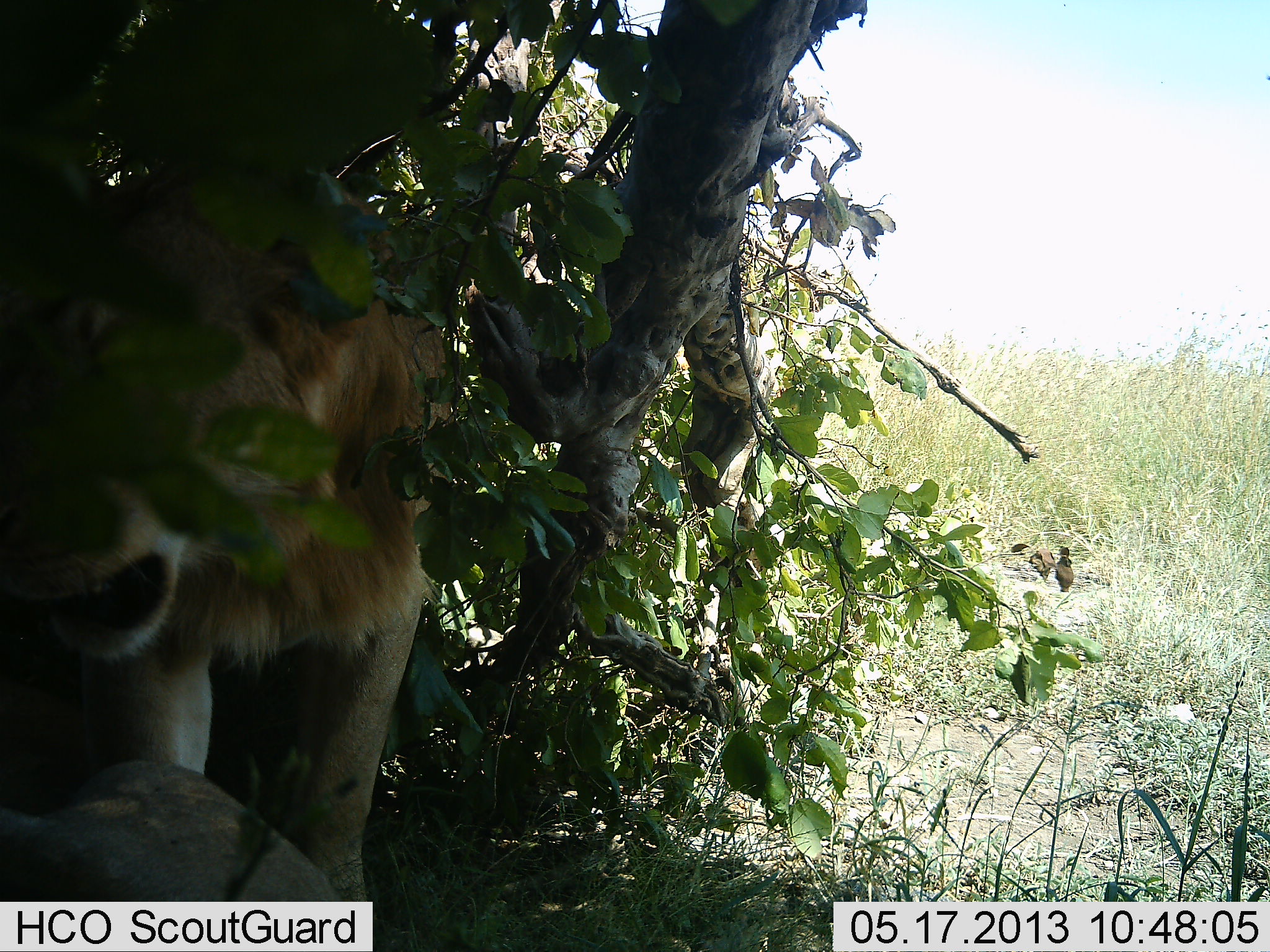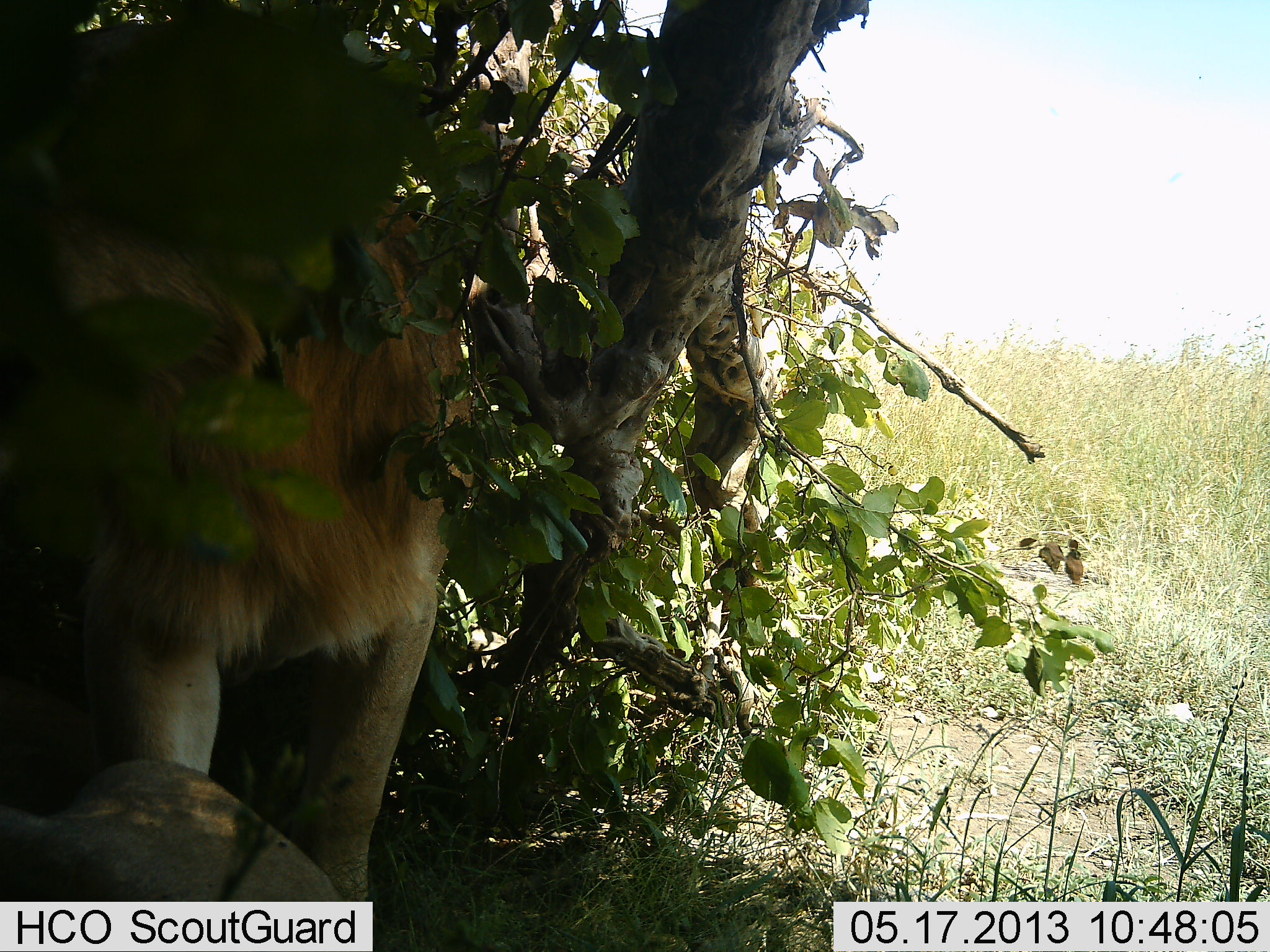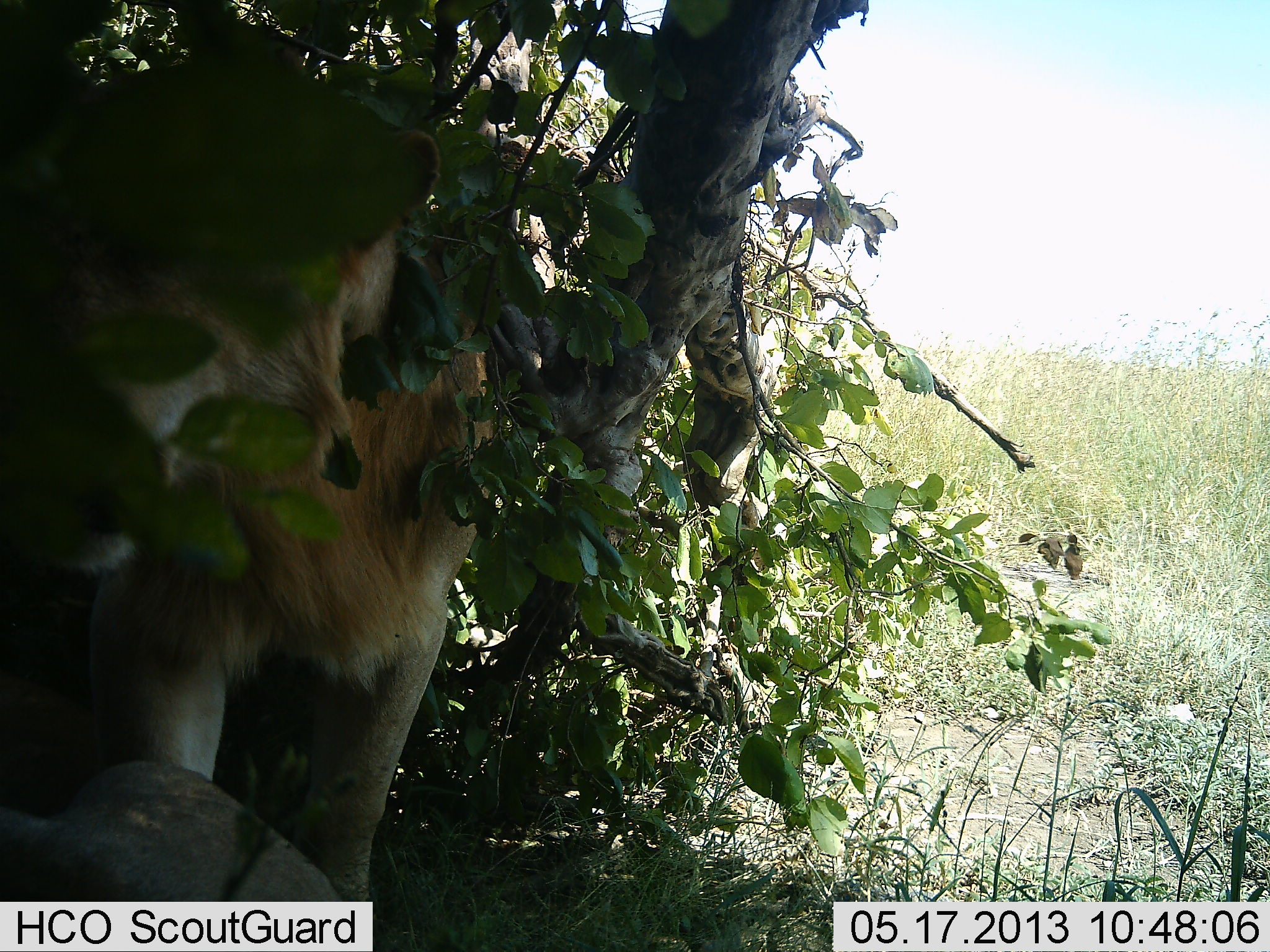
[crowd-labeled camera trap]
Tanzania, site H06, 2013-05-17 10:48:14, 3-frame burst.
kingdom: Animalia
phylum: Chordata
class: Mammalia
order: Carnivora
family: Felidae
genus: Panthera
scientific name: Panthera leo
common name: lion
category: lionmale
Lionmale (lion) (Panthera leo), count 1. Behavior (volunteer vote fractions): standing 69%, resting 9%, moving 11%, interacting 17%. Young present (vote fraction): 0%. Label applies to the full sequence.